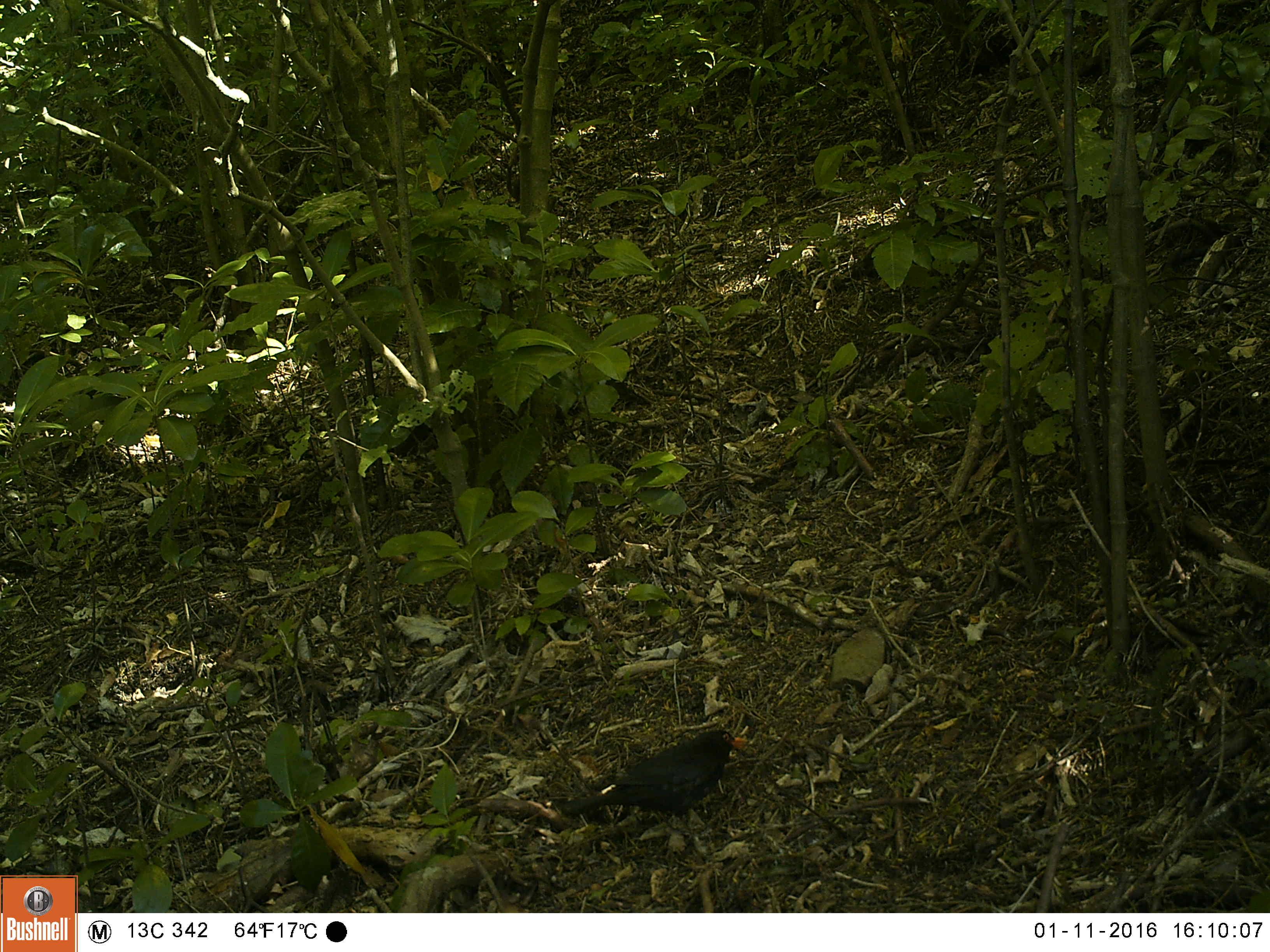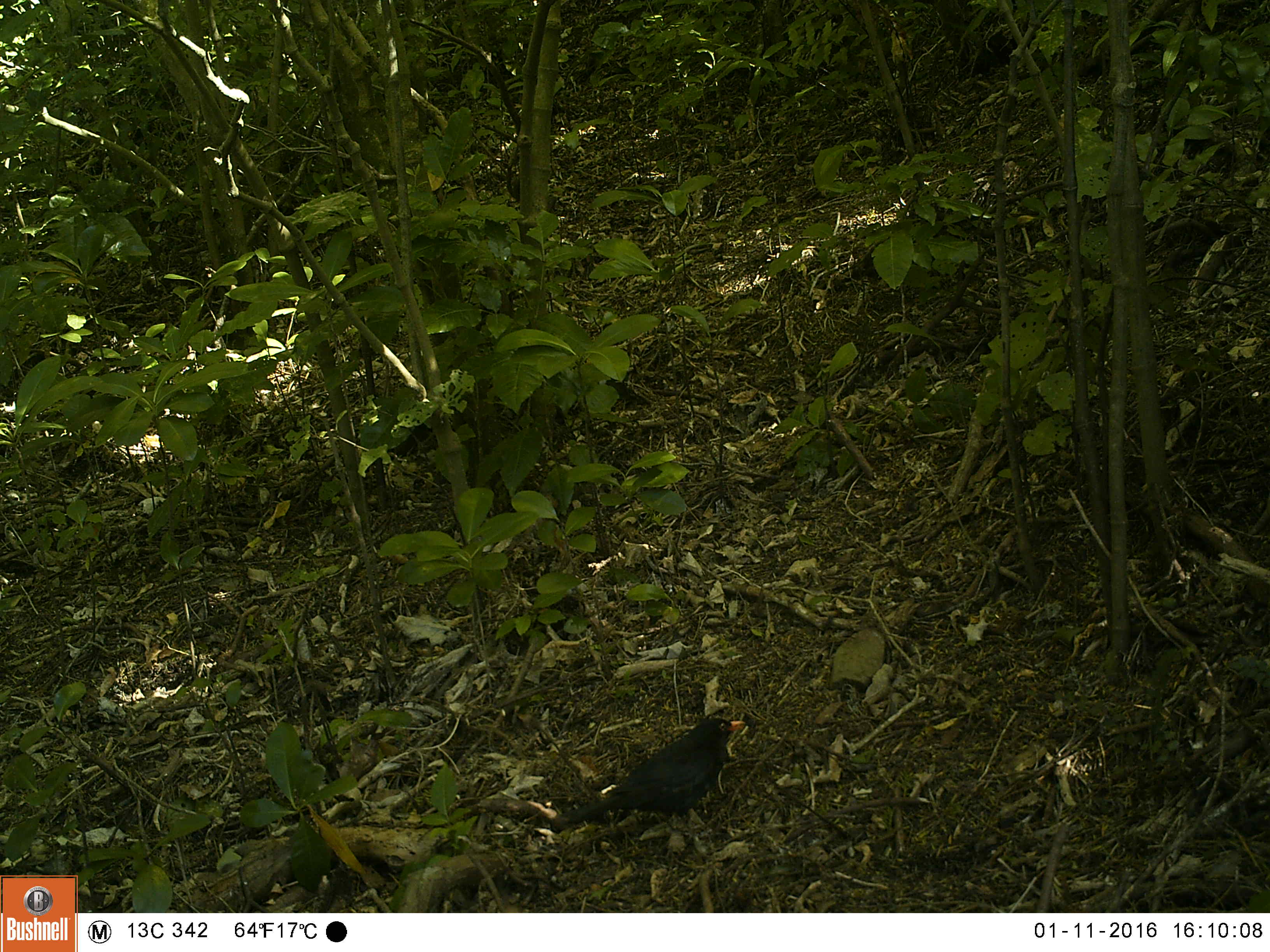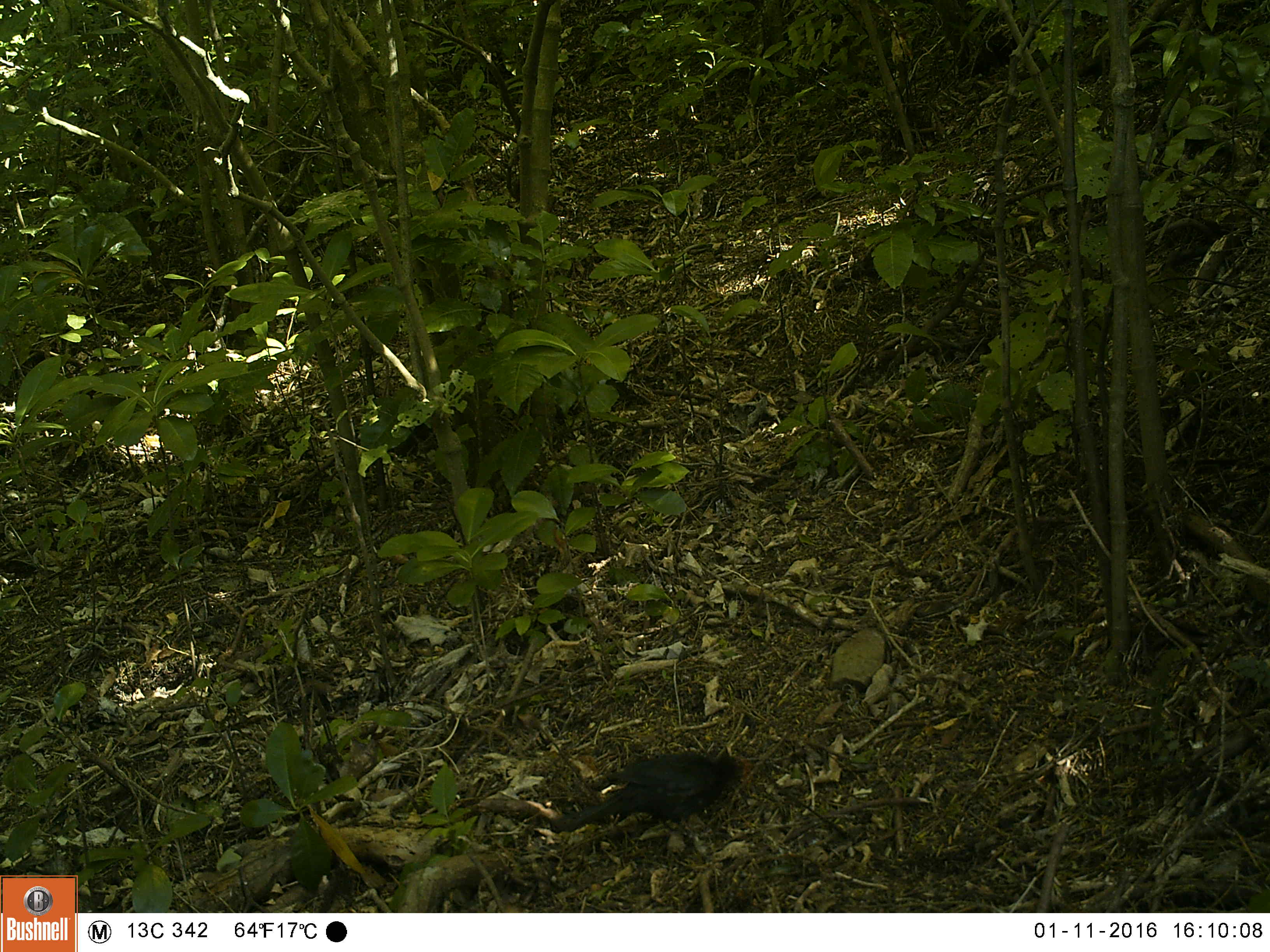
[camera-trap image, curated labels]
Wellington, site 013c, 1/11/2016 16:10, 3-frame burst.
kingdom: Animalia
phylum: Chordata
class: Aves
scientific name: Aves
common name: bird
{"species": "bird (Aves)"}